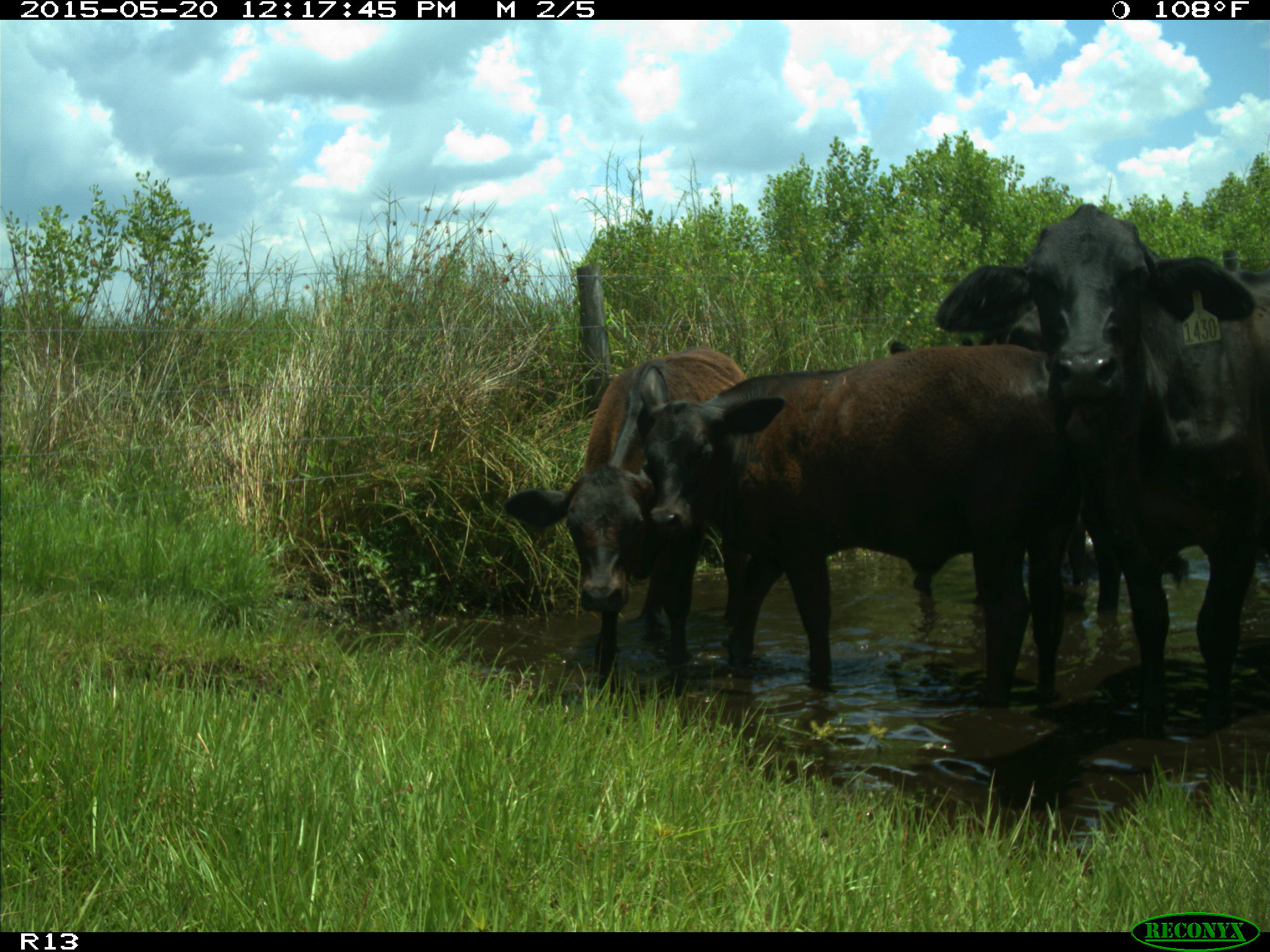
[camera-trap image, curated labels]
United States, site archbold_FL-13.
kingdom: Animalia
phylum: Chordata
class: Mammalia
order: Artiodactyla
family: Bovidae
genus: Bos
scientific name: Bos taurus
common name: domestic cow